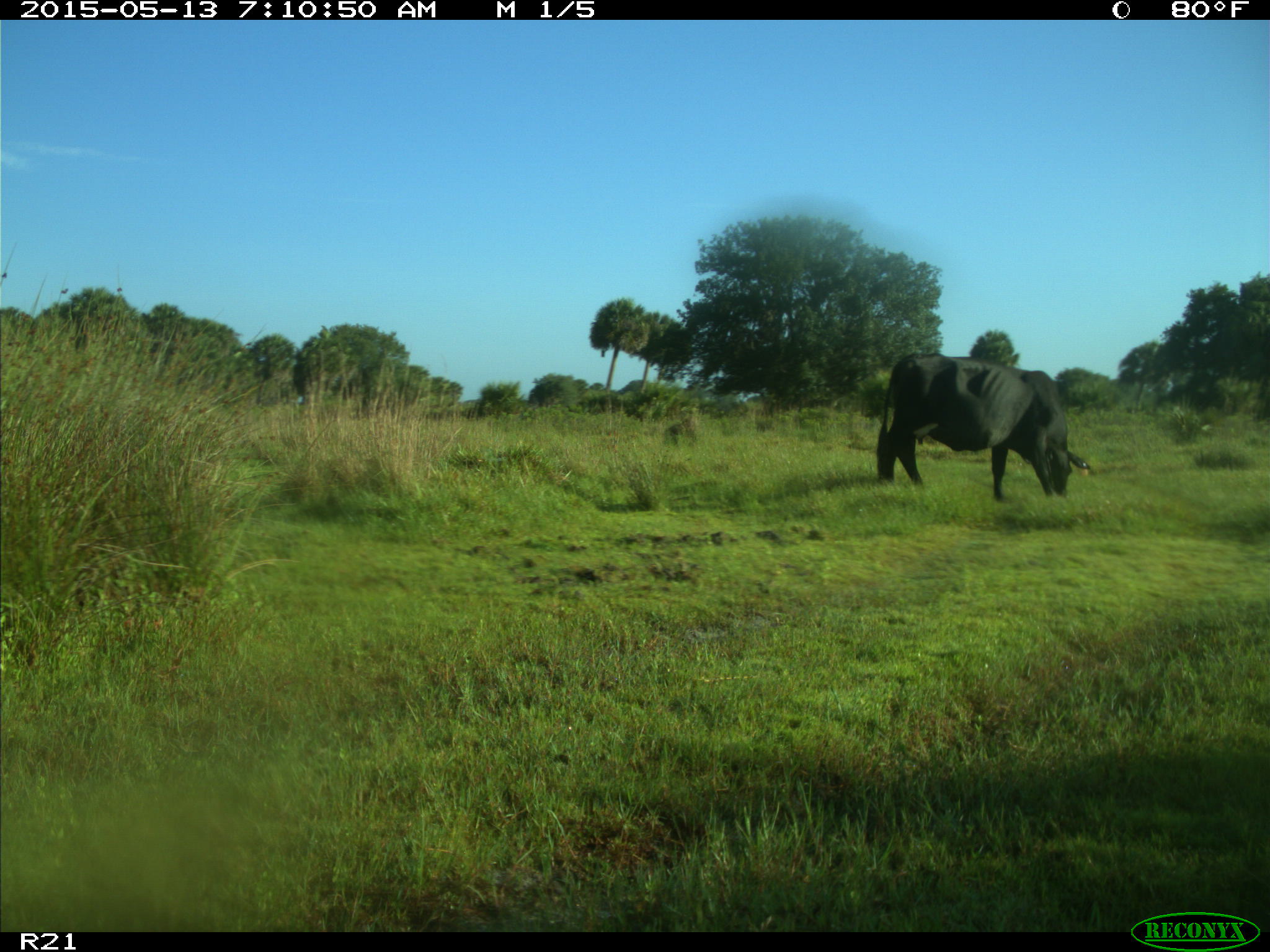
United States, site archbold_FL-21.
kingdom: Animalia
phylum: Chordata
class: Mammalia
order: Artiodactyla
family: Bovidae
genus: Bos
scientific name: Bos taurus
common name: domestic cow